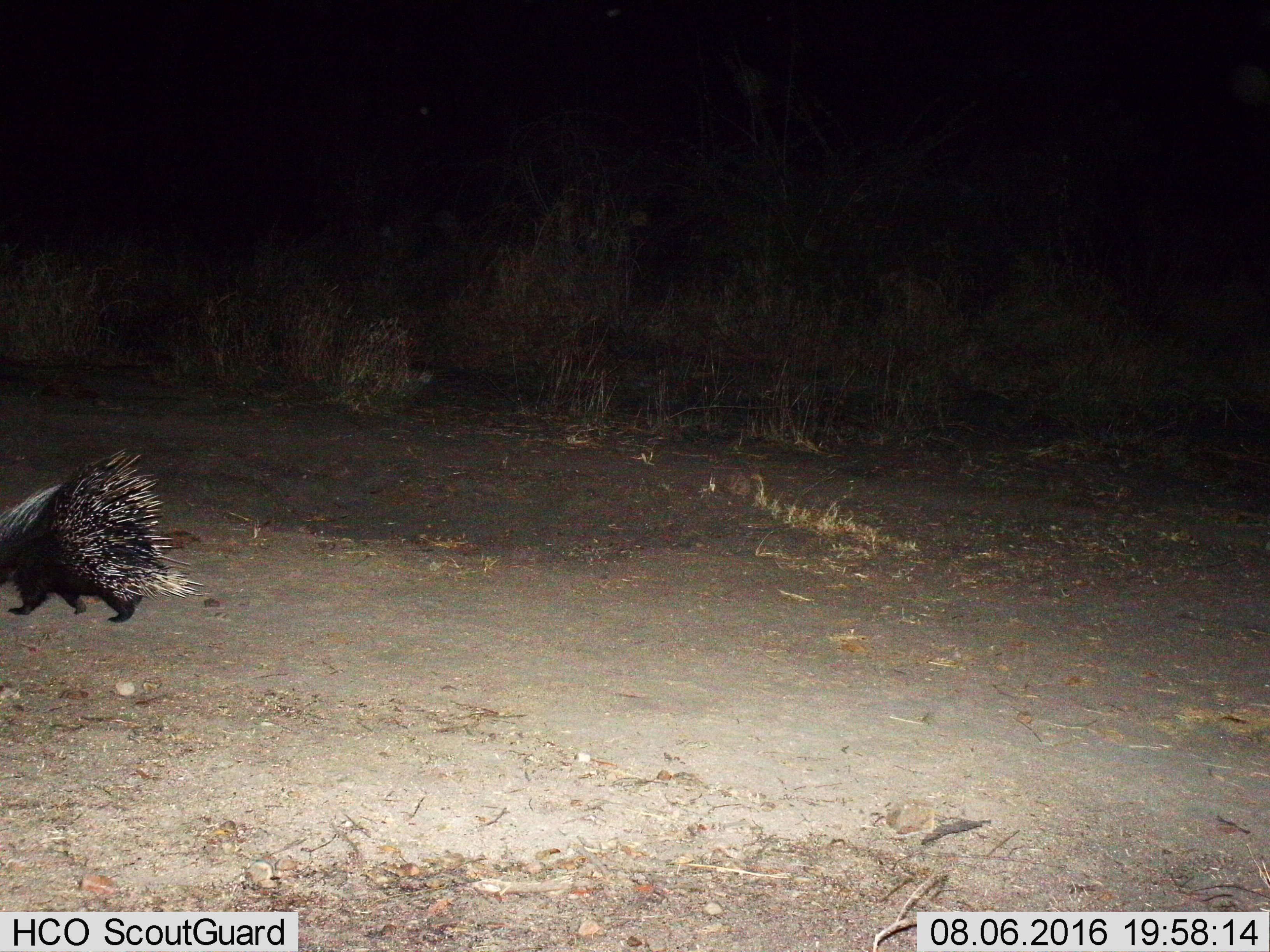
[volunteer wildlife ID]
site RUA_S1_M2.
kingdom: Animalia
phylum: Chordata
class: Mammalia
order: Rodentia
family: Hystricidae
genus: Hystrix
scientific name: Hystrix cristata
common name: crested porcupine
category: porcupine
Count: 1.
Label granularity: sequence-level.